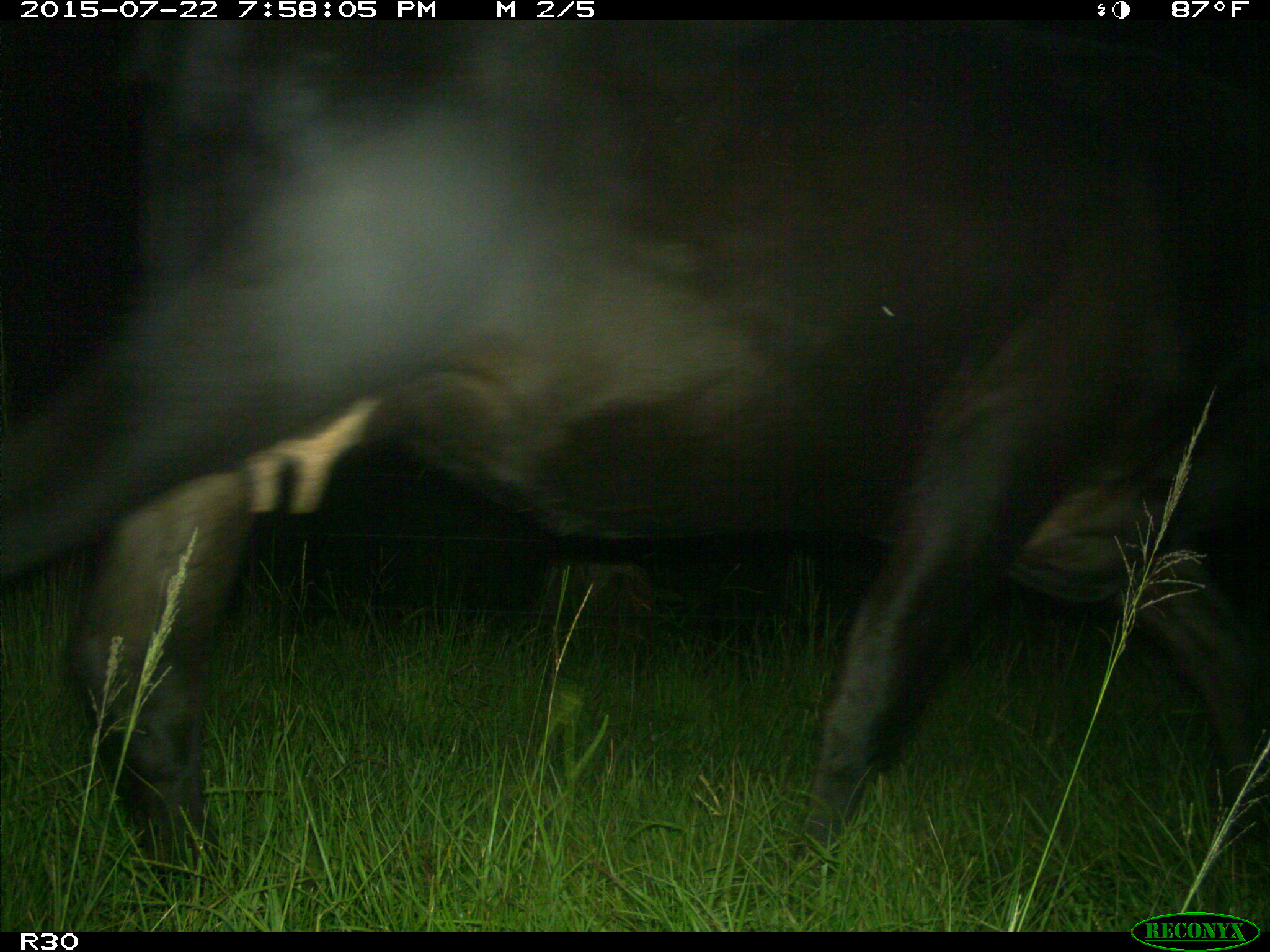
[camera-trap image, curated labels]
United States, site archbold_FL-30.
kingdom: Animalia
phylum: Chordata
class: Mammalia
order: Artiodactyla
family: Bovidae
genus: Bos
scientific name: Bos taurus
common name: domestic cow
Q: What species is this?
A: Bos taurus (domestic cow).